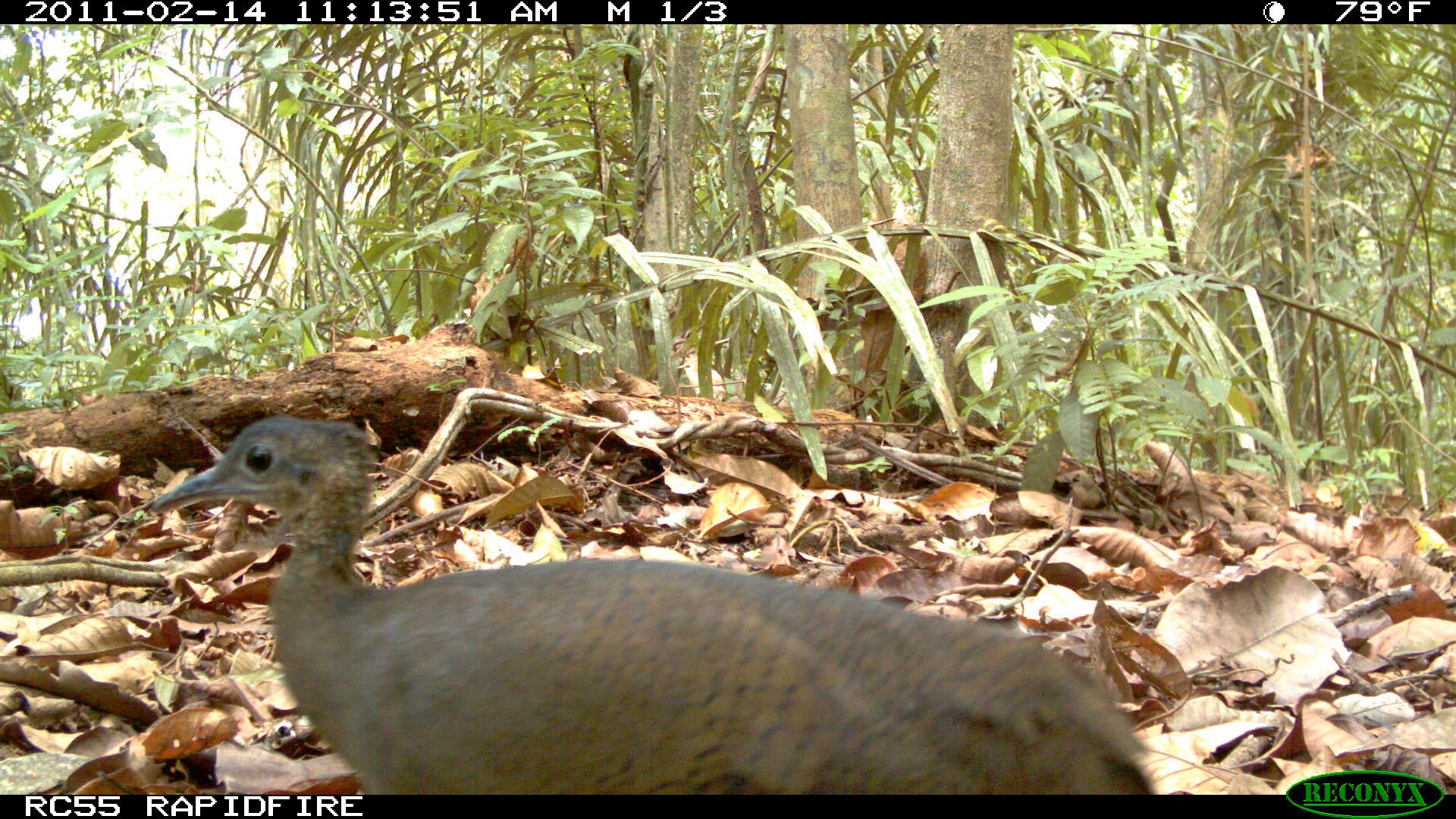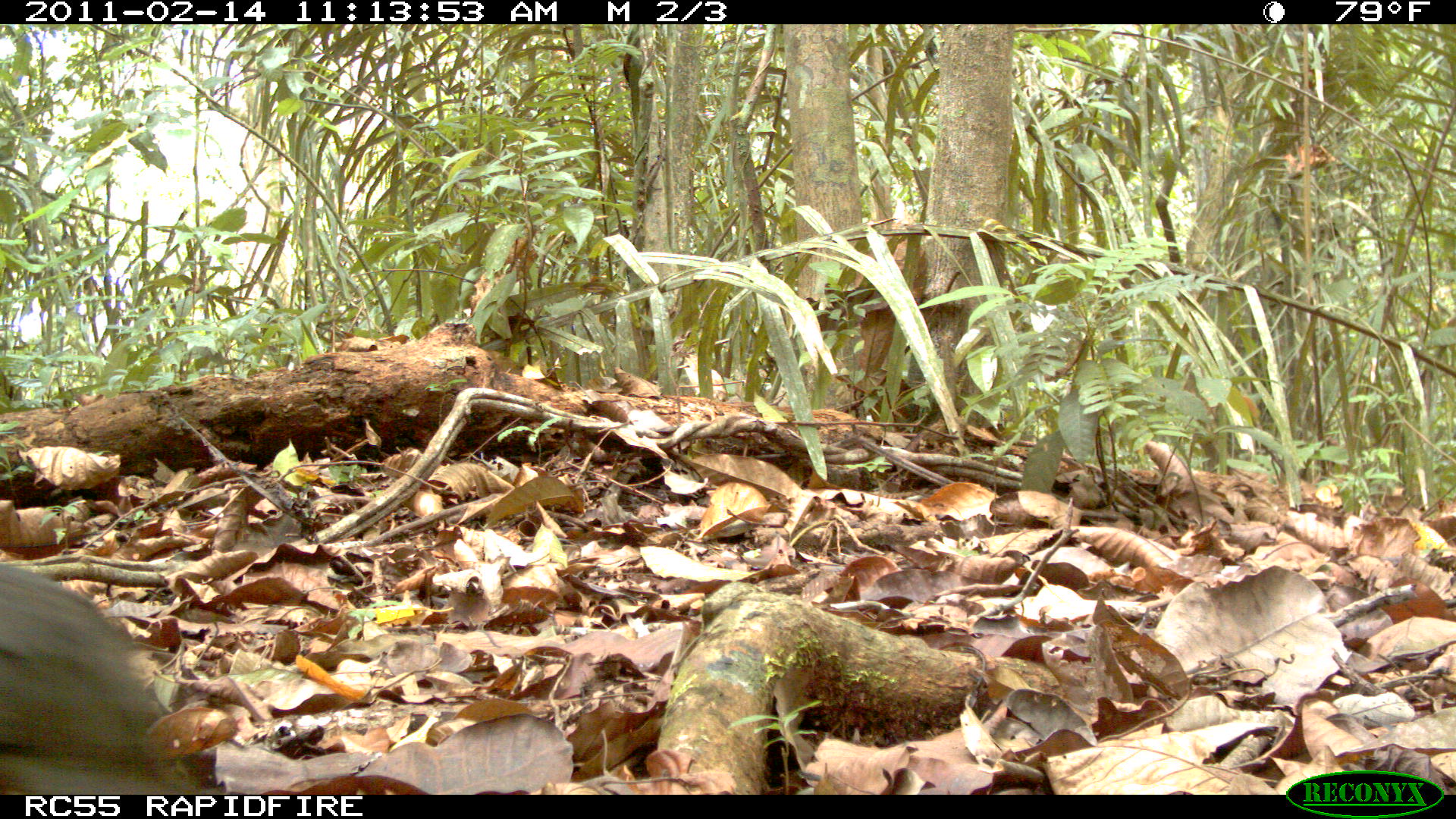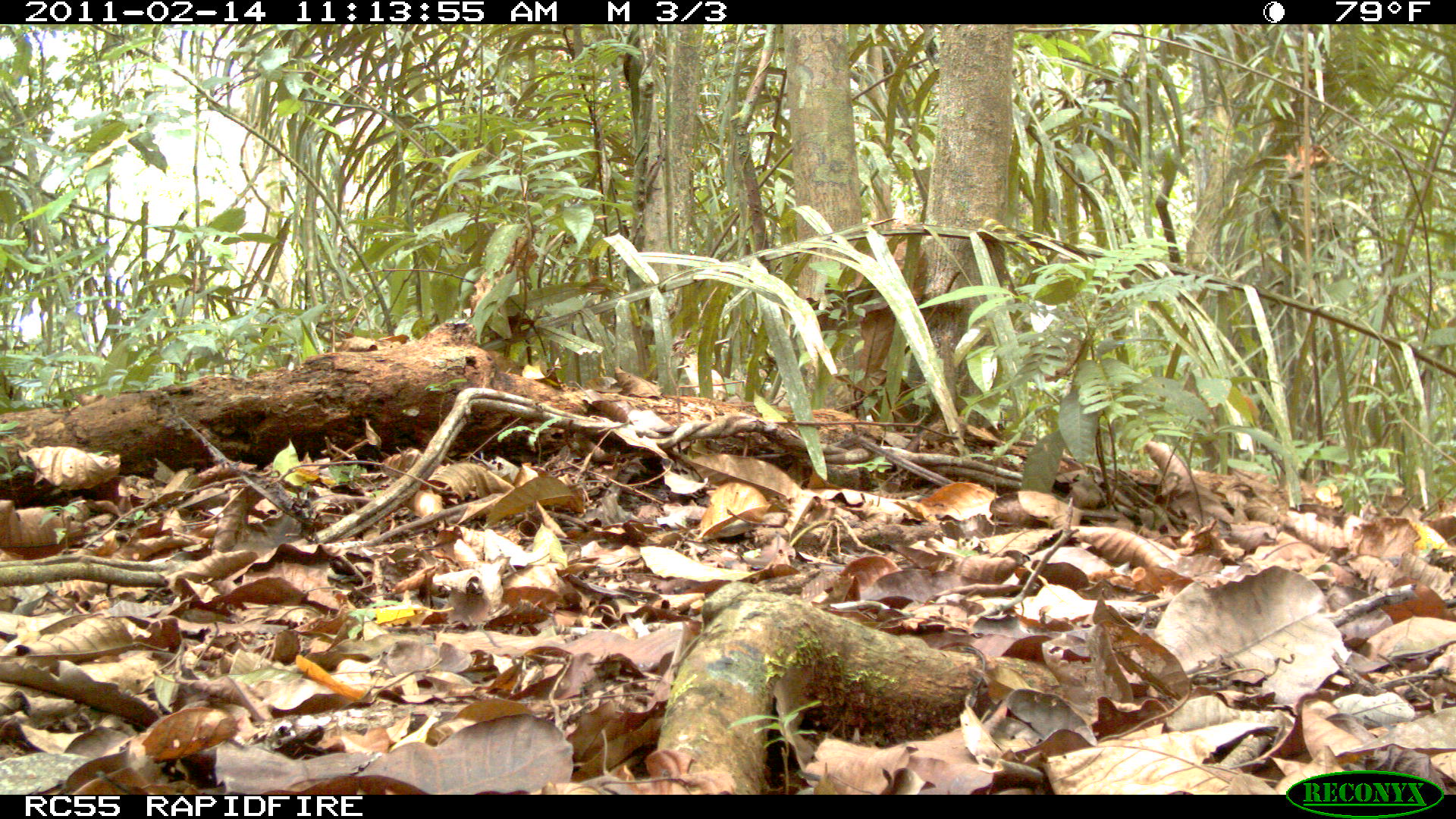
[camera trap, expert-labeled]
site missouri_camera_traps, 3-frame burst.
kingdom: Animalia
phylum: Chordata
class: Aves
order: Tinamiformes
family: Tinamidae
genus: Tinamus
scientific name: Tinamus major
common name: great tinamou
Great tinamou (Tinamus major). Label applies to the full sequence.